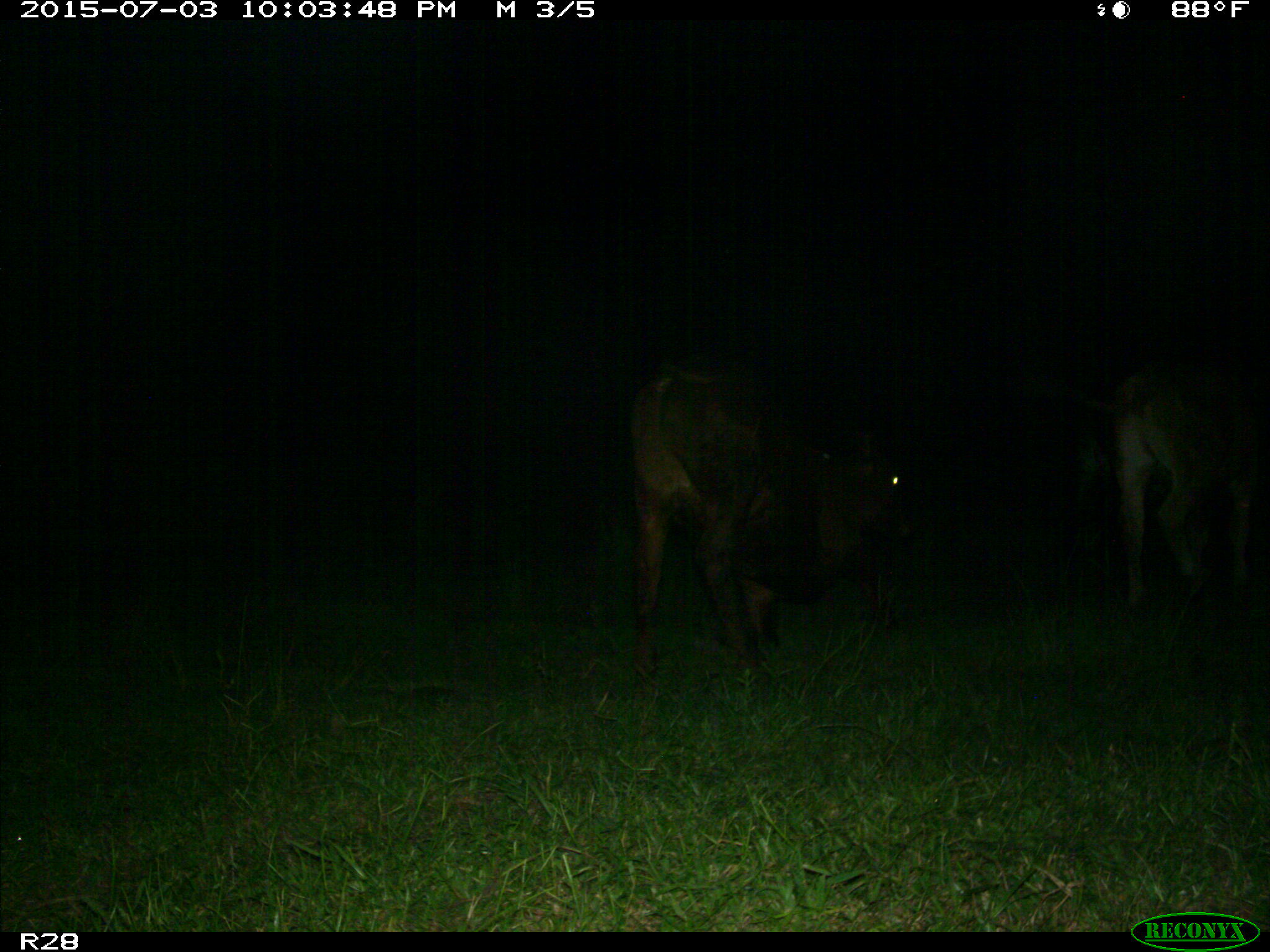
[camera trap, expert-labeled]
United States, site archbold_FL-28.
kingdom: Animalia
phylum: Chordata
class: Mammalia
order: Artiodactyla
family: Bovidae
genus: Bos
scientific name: Bos taurus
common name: domestic cow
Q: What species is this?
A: Bos taurus (domestic cow).